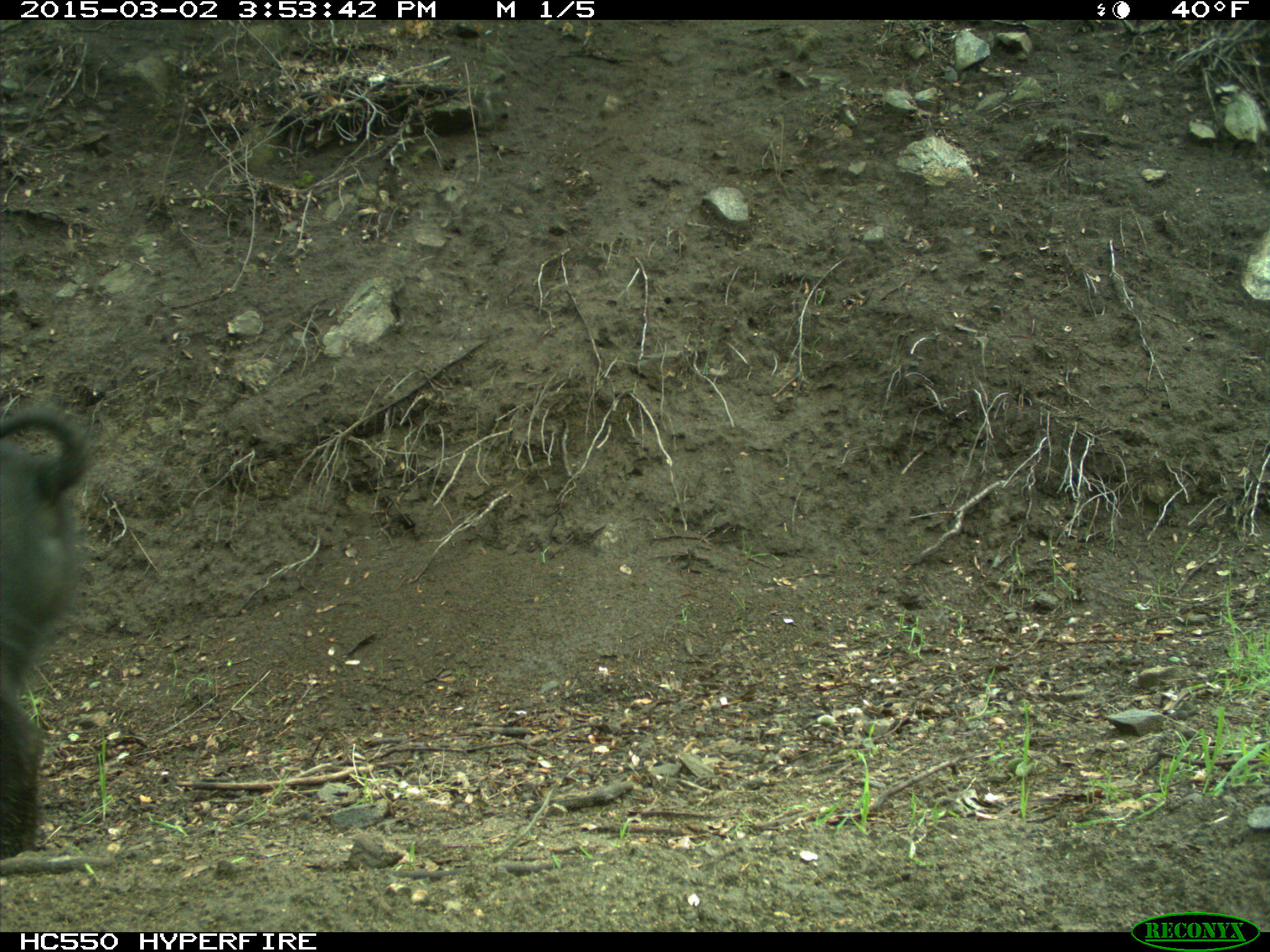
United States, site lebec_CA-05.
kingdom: Animalia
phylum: Chordata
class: Mammalia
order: Artiodactyla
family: Suidae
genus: Sus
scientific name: Sus scrofa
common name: wild boar